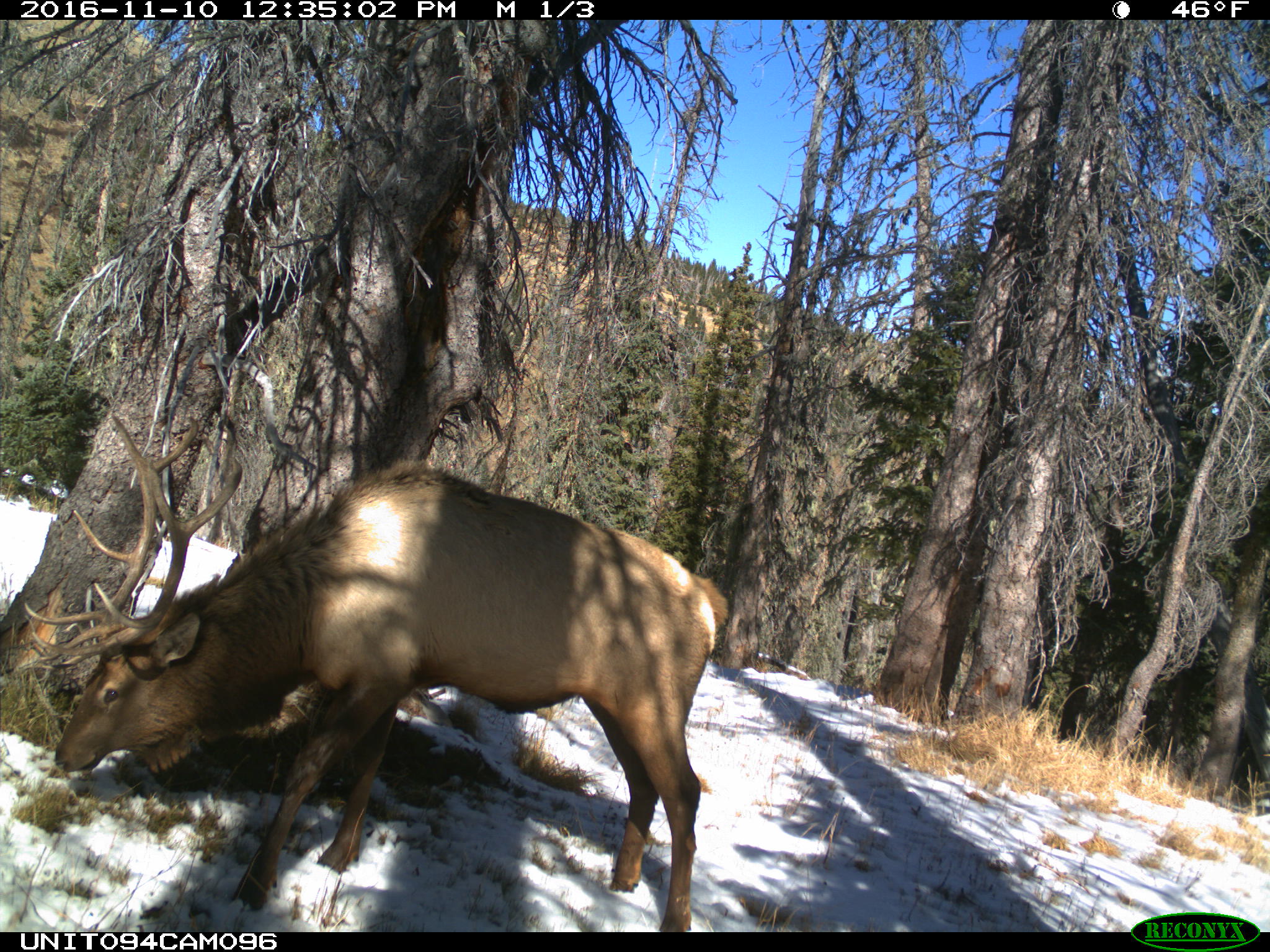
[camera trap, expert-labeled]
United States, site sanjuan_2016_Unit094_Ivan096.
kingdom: Animalia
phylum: Chordata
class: Mammalia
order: Artiodactyla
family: Cervidae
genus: Cervus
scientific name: Cervus elaphus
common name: red deer